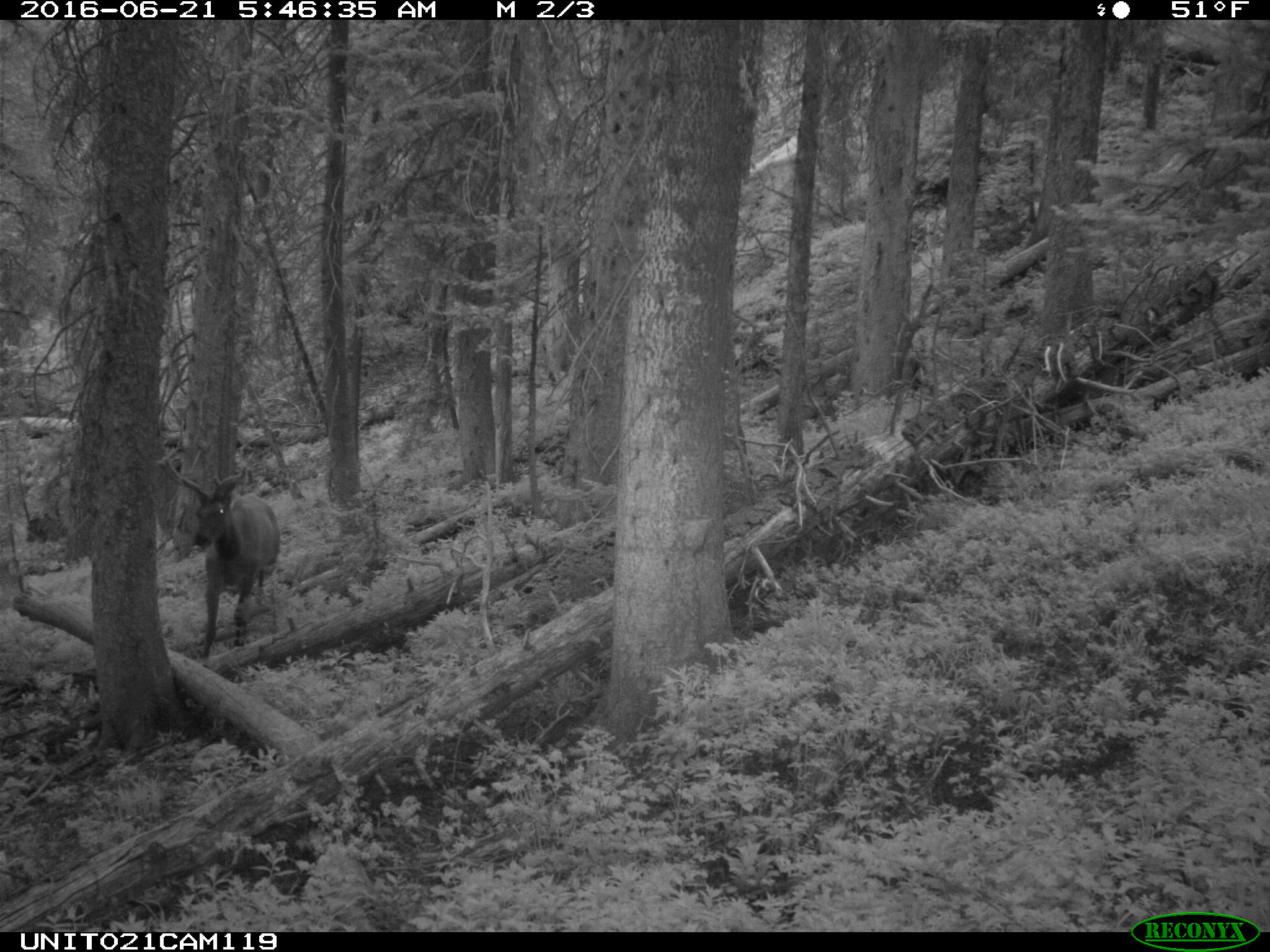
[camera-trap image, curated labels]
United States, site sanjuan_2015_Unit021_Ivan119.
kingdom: Animalia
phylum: Chordata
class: Mammalia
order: Artiodactyla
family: Cervidae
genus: Cervus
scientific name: Cervus elaphus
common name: red deer